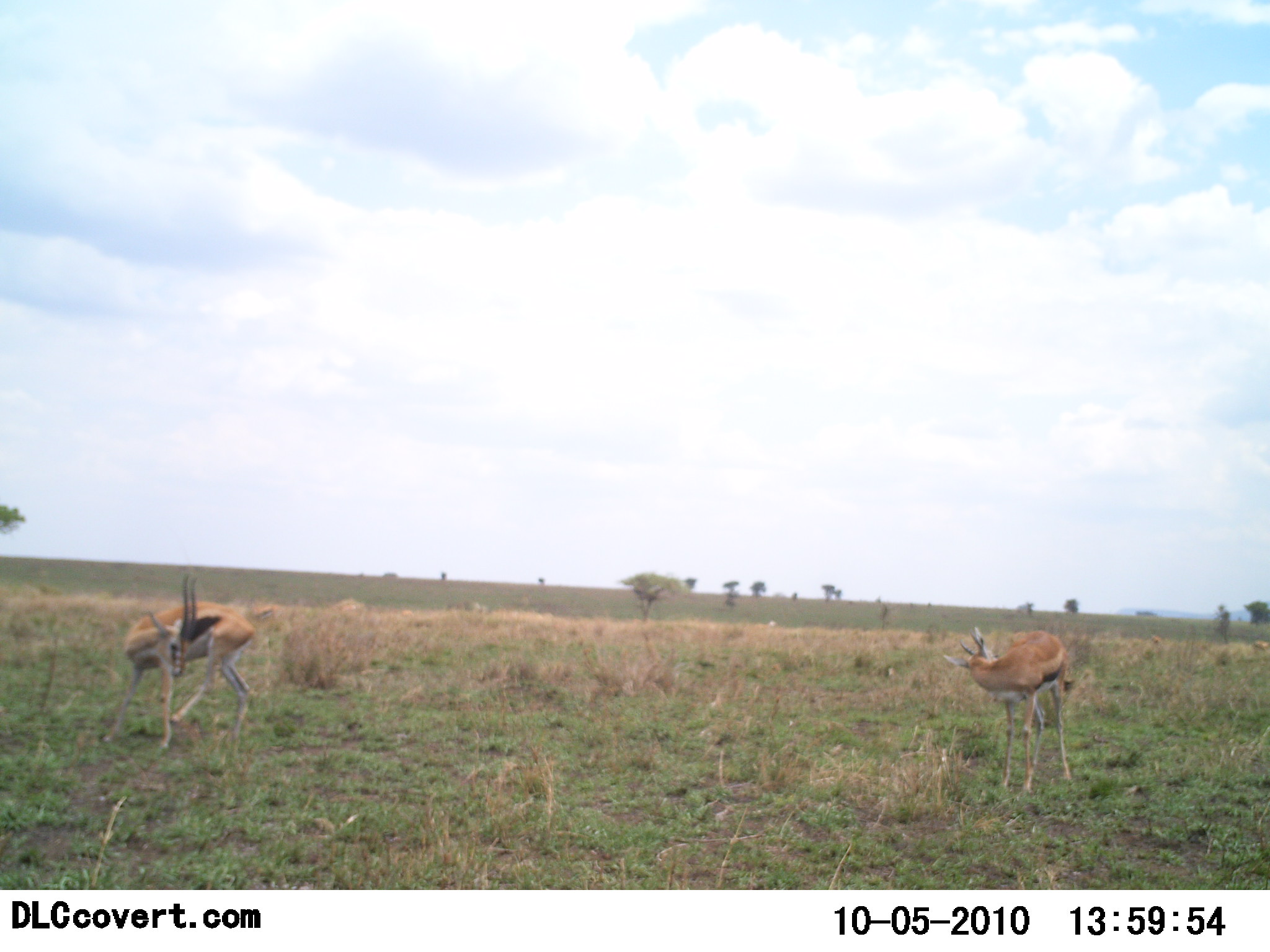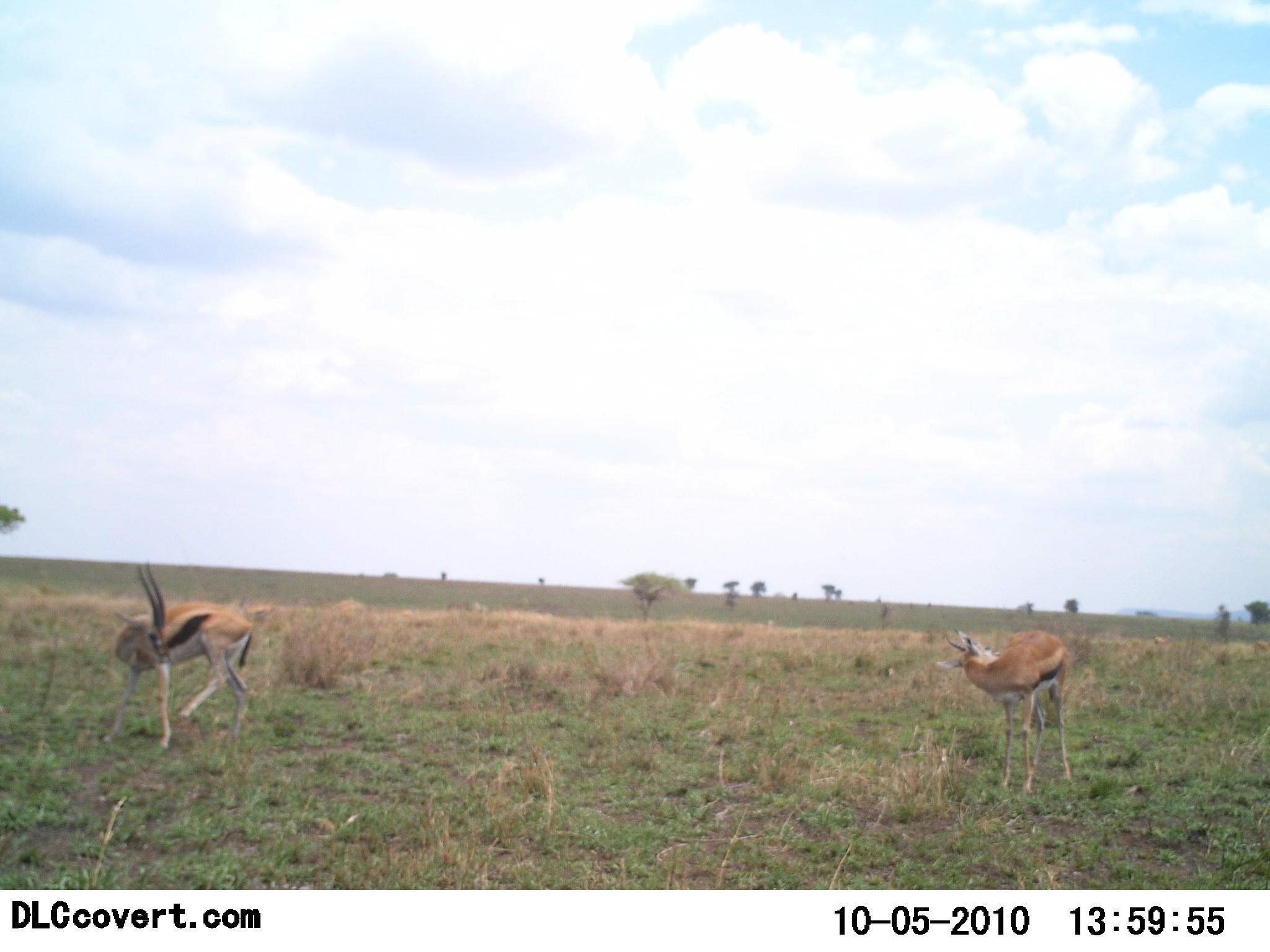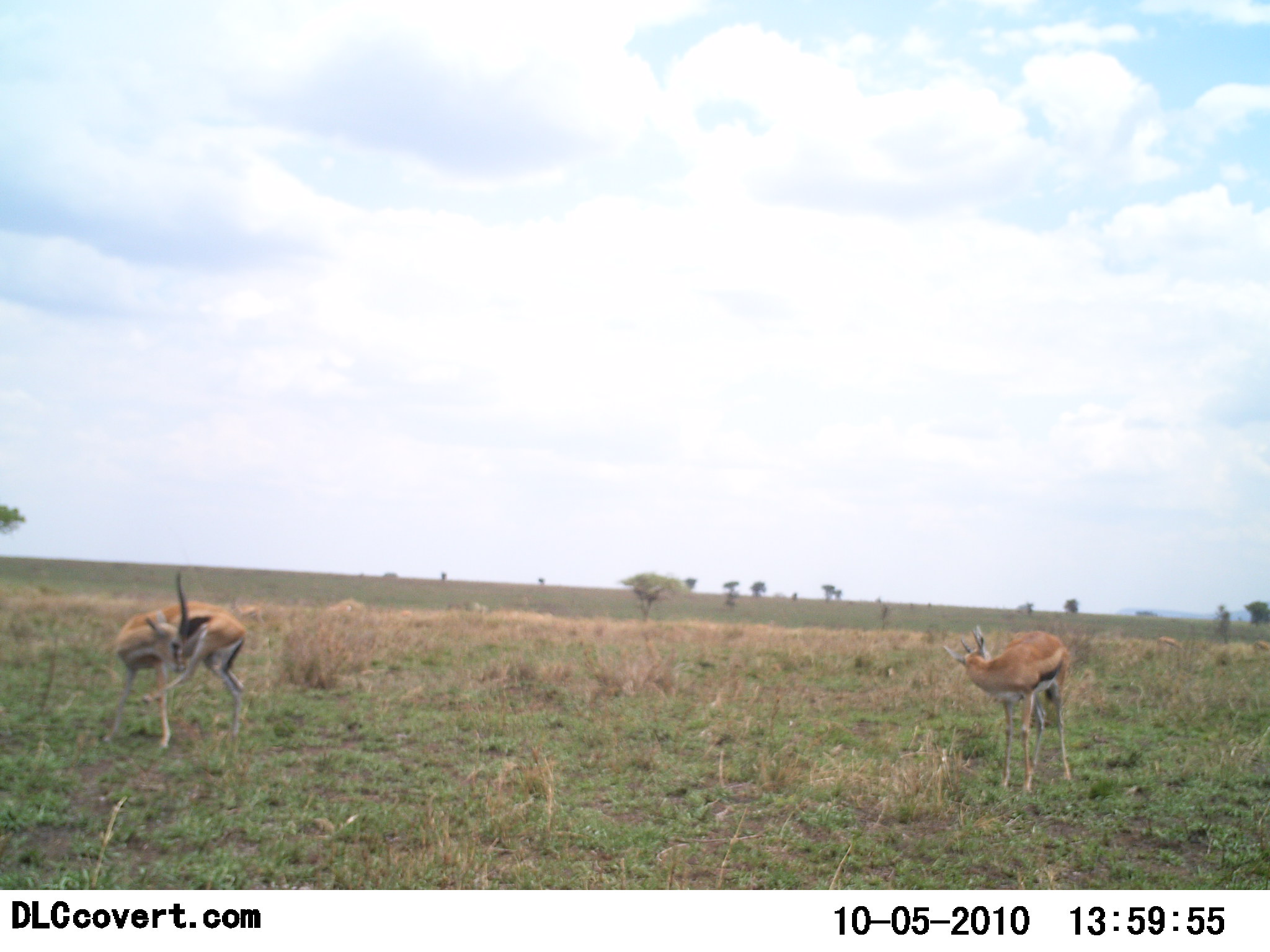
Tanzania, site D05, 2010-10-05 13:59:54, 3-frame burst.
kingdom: Animalia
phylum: Chordata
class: Mammalia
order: Artiodactyla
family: Bovidae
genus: Eudorcas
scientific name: Eudorcas thomsonii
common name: thomson's gazelle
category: gazellethomsons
Gazellethomsons (thomson's gazelle) (Eudorcas thomsonii), count 2. Behavior (volunteer vote fractions): standing 82%, resting 18%, moving 9%, interacting 0%. Young present (vote fraction): 0%. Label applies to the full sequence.